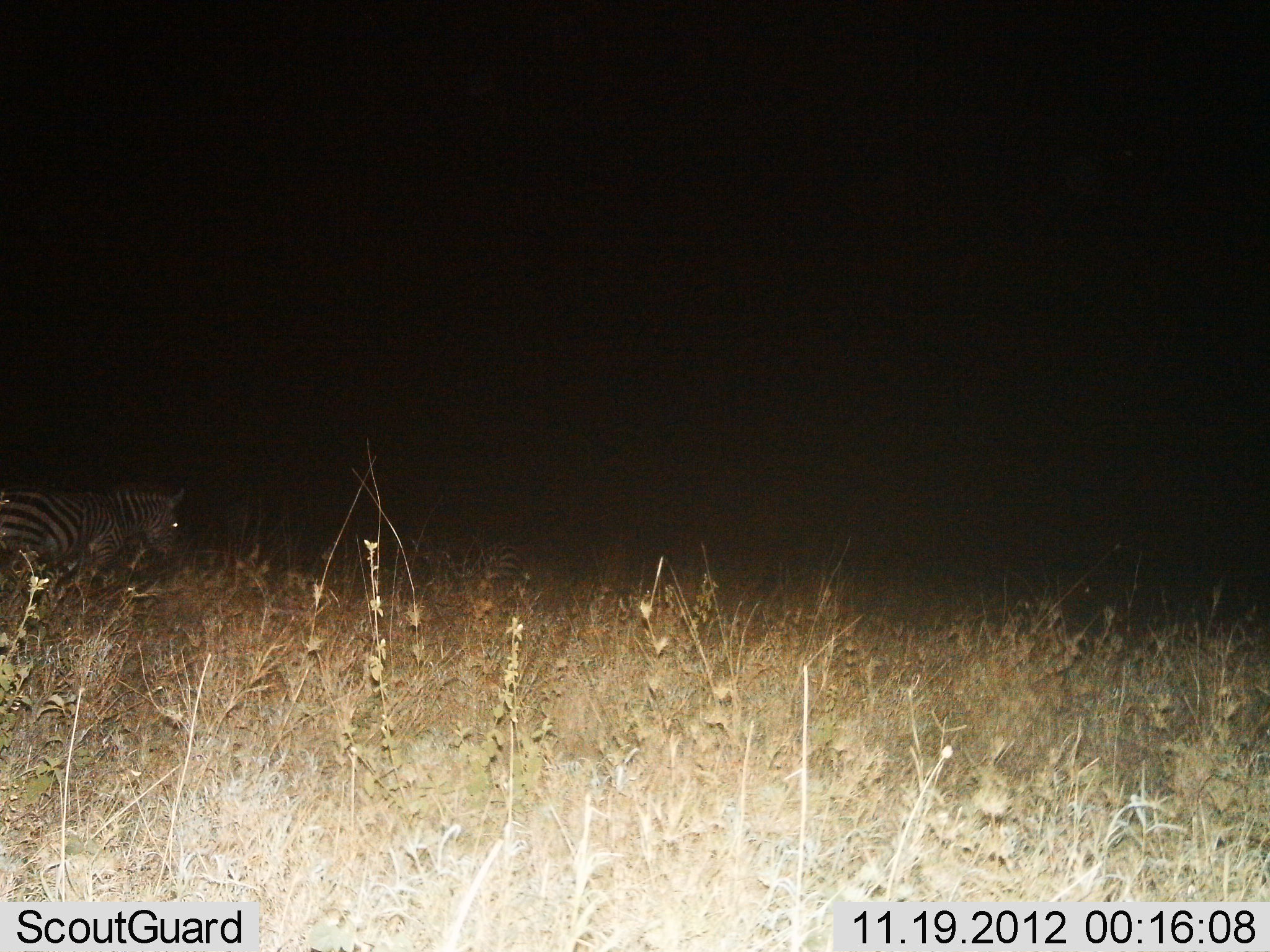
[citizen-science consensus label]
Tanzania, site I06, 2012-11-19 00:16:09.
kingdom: Animalia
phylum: Chordata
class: Mammalia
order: Perissodactyla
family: Equidae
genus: Equus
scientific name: Equus quagga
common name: plains zebra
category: zebra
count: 1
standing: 50%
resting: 0%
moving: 50%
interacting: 0%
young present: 0%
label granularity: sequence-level